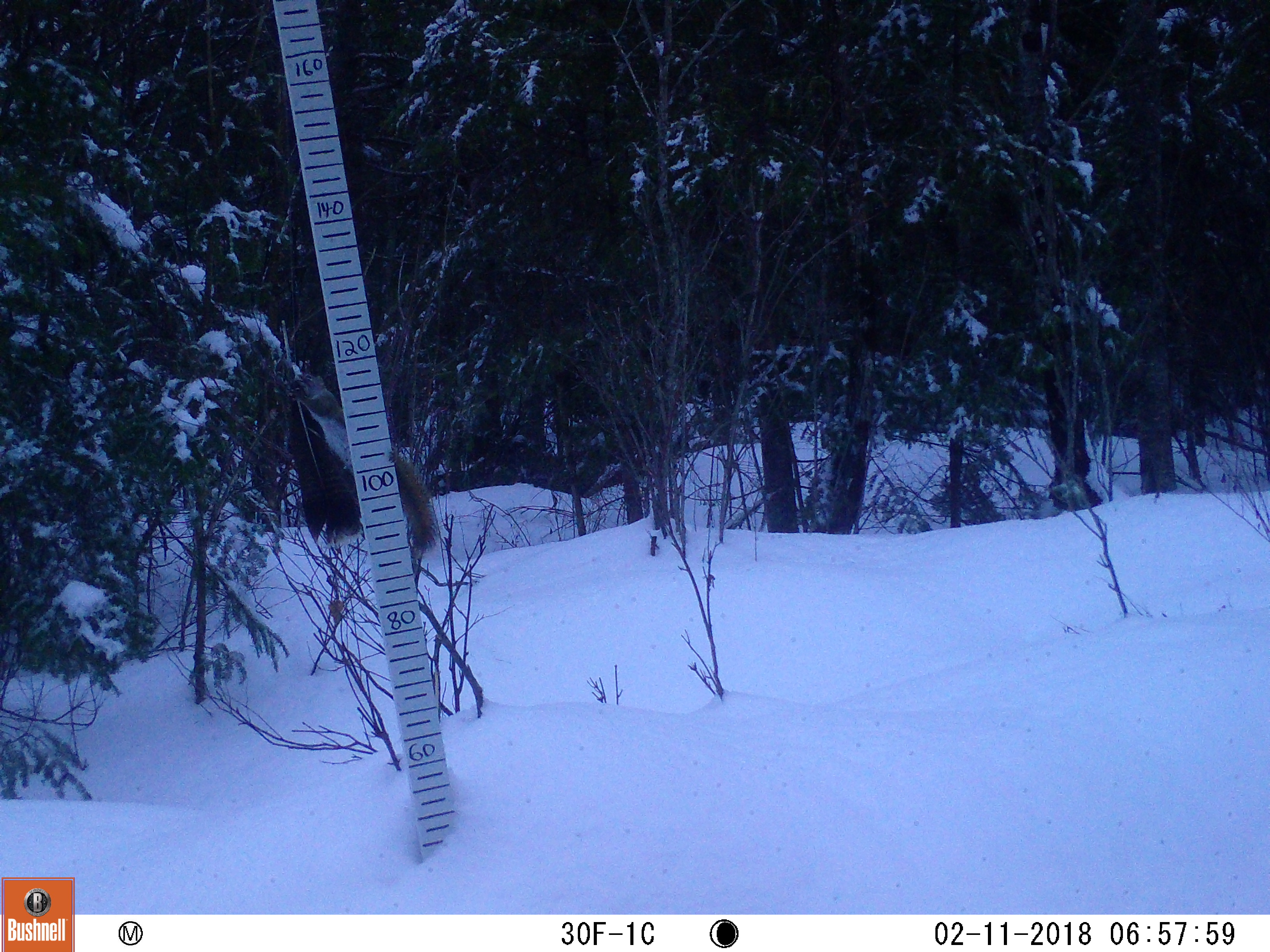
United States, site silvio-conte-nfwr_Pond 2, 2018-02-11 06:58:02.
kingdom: Animalia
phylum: Chordata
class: Mammalia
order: Rodentia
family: Sciuridae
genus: Tamiasciurus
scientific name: Tamiasciurus hudsonicus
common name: red squirrel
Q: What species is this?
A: Red squirrel (Tamiasciurus hudsonicus).